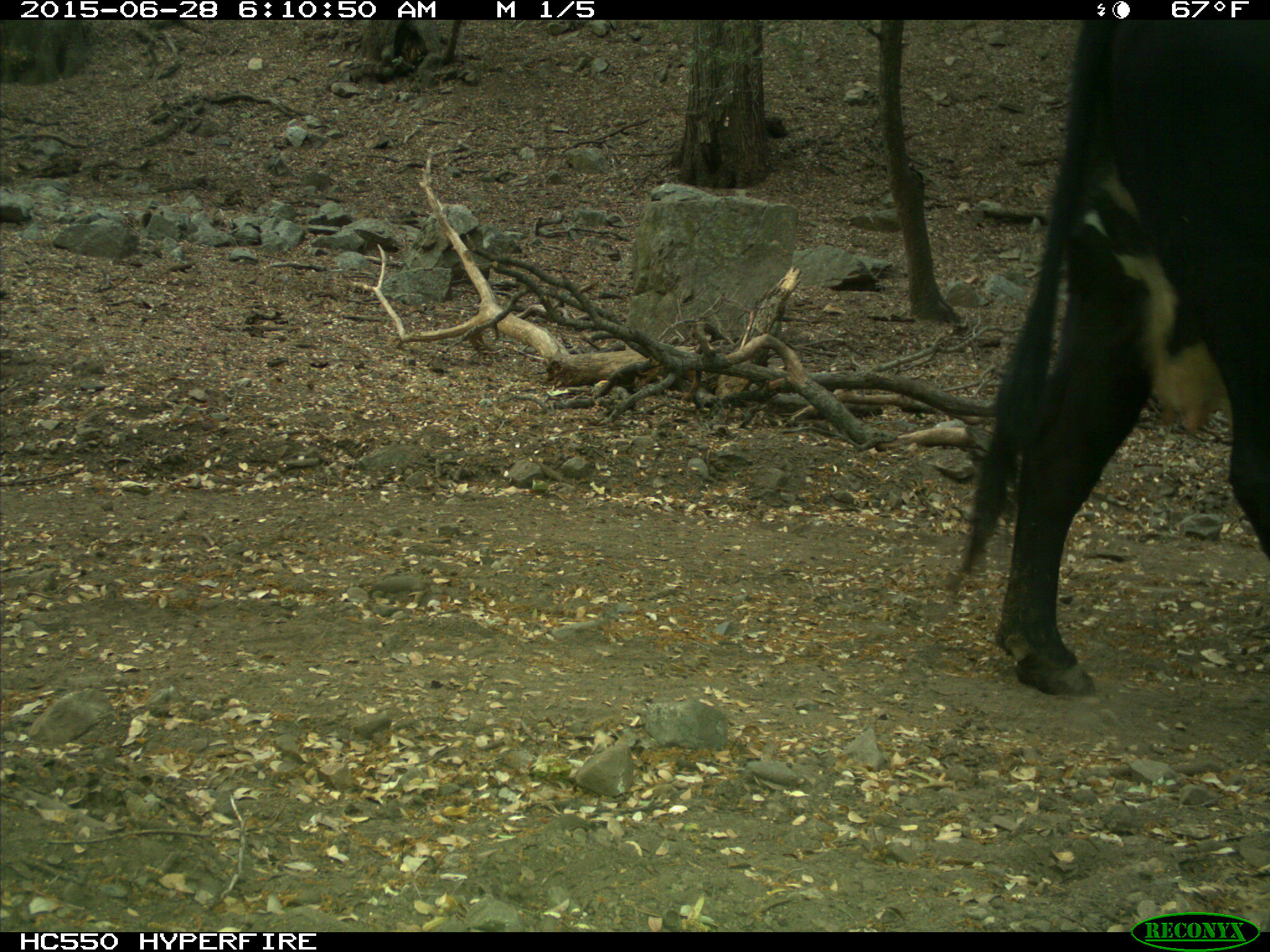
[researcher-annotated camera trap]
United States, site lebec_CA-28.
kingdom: Animalia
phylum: Chordata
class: Mammalia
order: Artiodactyla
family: Bovidae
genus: Bos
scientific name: Bos taurus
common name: domestic cow